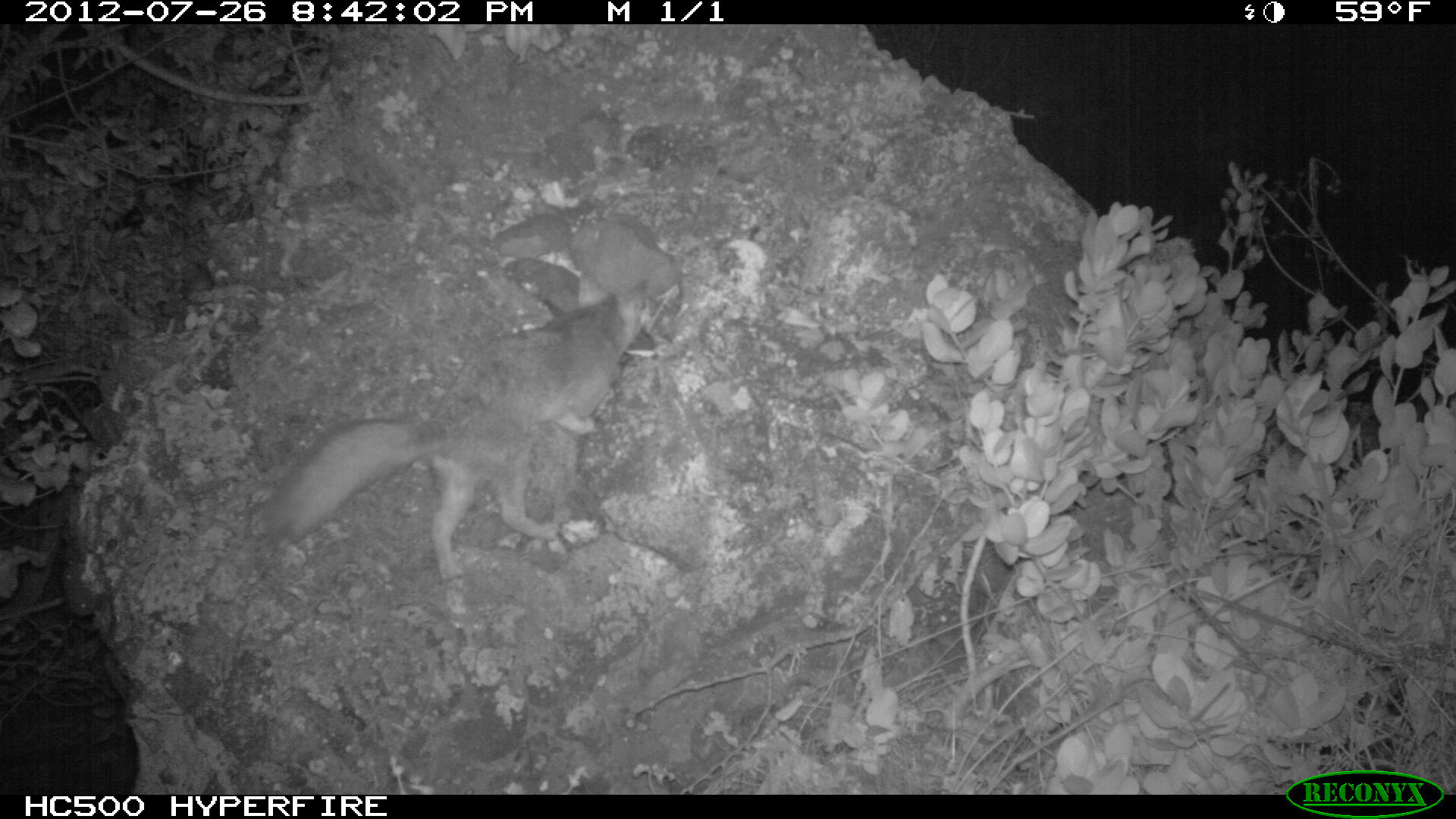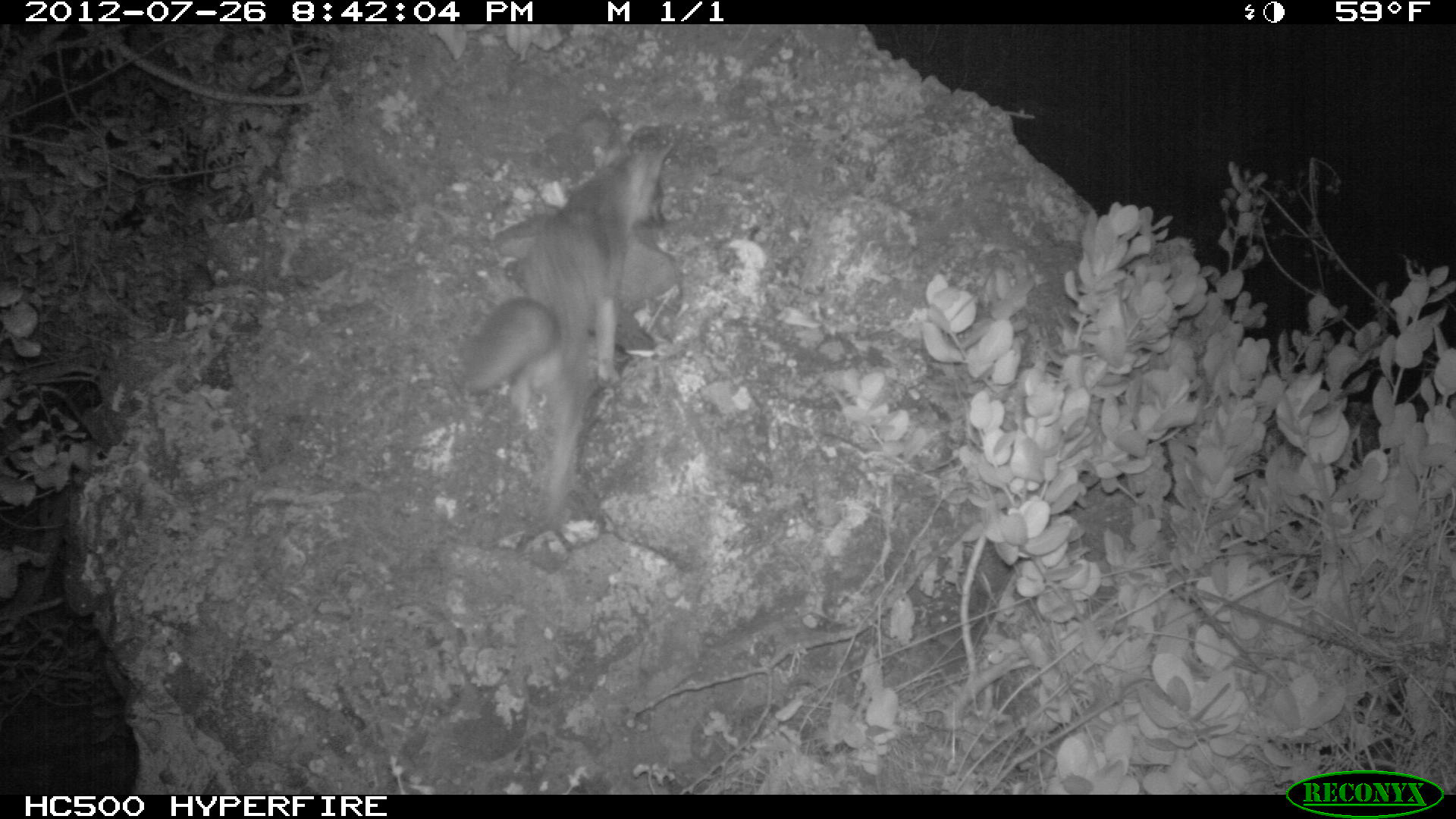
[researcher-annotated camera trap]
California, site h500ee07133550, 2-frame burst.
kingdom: Animalia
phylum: Chordata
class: Mammalia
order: Carnivora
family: Canidae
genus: Urocyon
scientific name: Urocyon littoralis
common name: island fox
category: fox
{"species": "fox (island fox) (Urocyon littoralis)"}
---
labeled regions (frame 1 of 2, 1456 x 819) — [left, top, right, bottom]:
fox: [264, 269, 648, 581]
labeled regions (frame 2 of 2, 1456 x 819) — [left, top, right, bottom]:
fox: [458, 130, 688, 516]